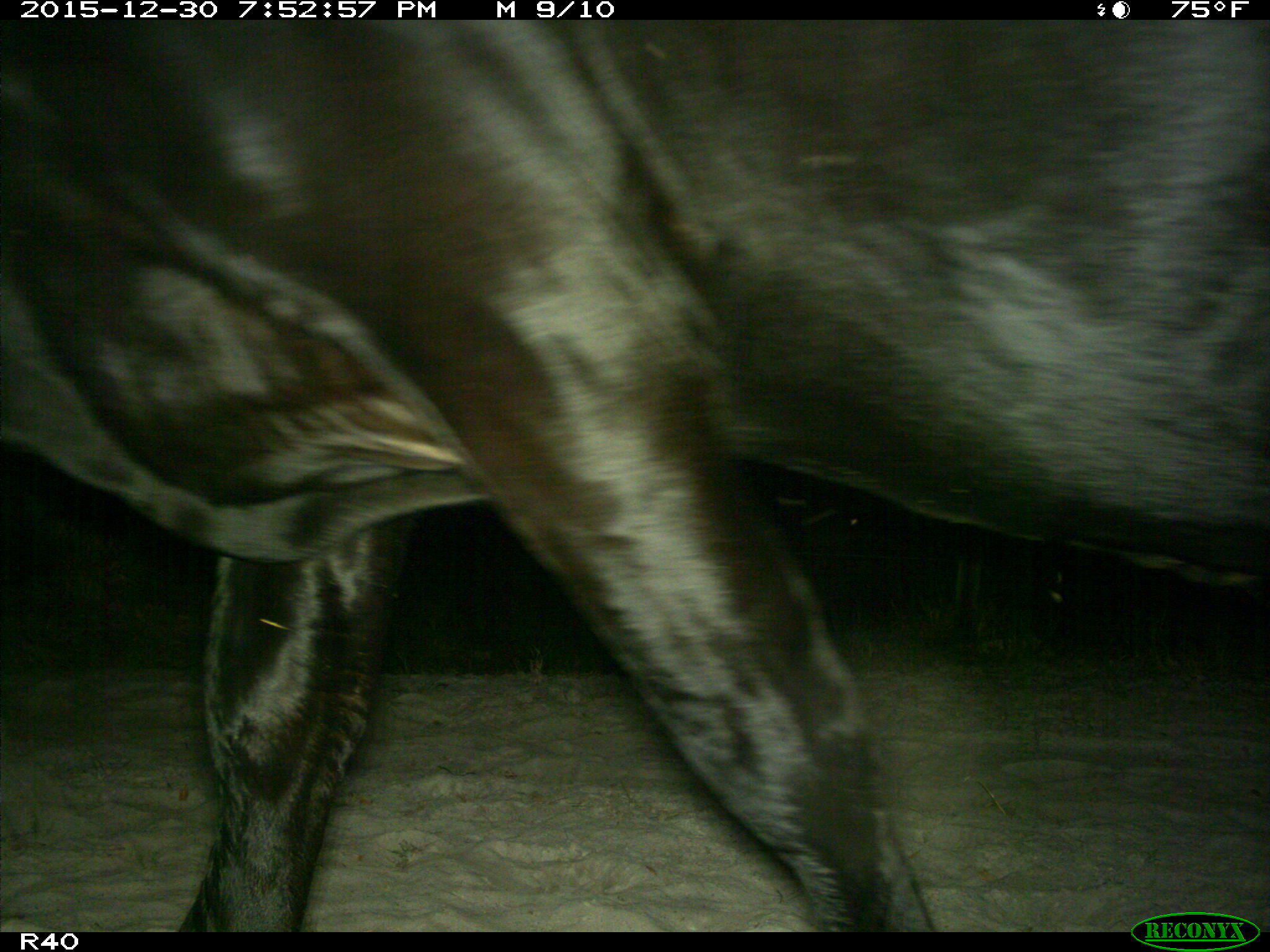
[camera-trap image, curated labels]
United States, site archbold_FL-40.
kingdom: Animalia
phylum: Chordata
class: Mammalia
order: Artiodactyla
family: Bovidae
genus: Bos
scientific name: Bos taurus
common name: domestic cow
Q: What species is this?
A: Bos taurus (domestic cow).